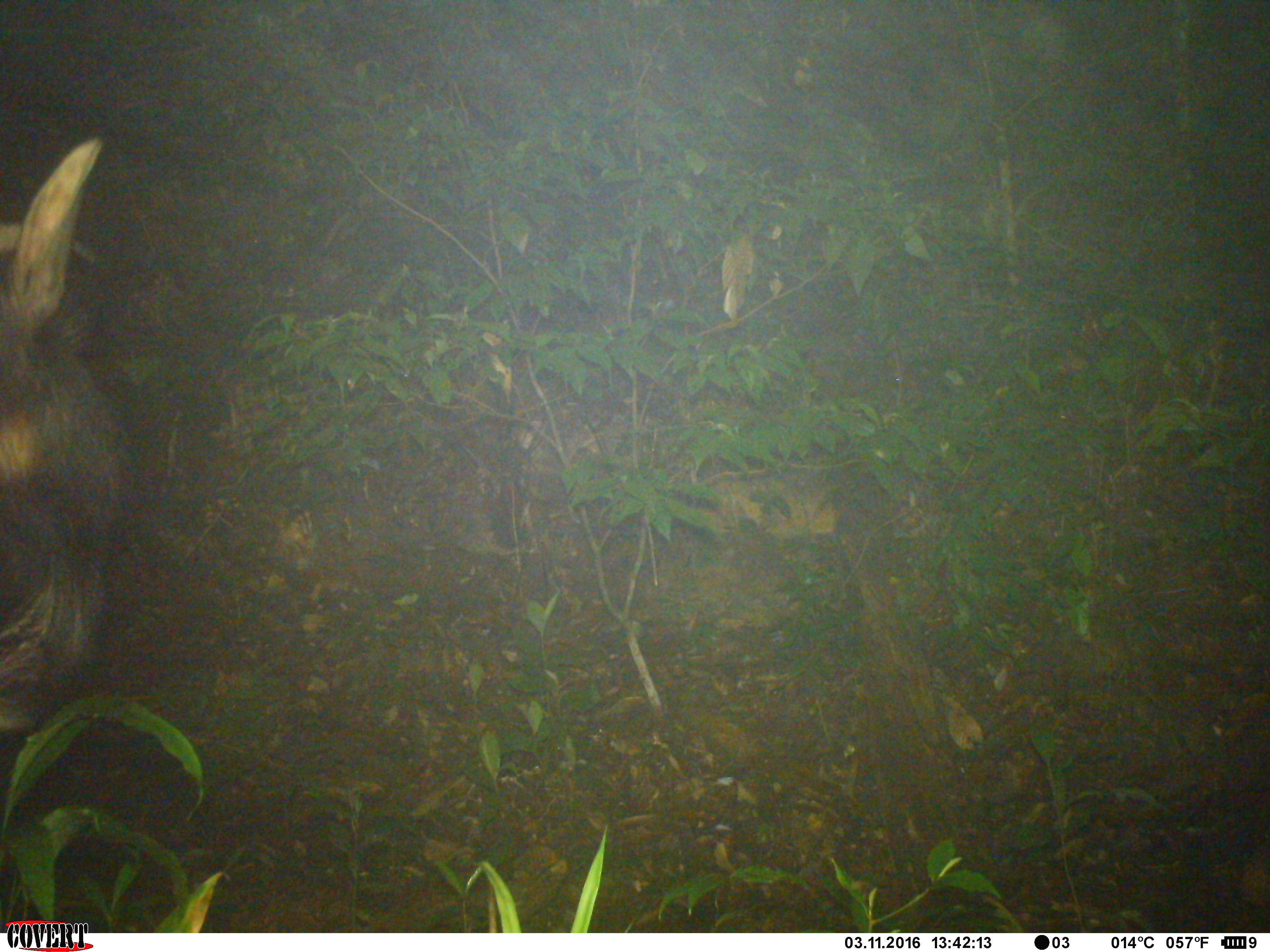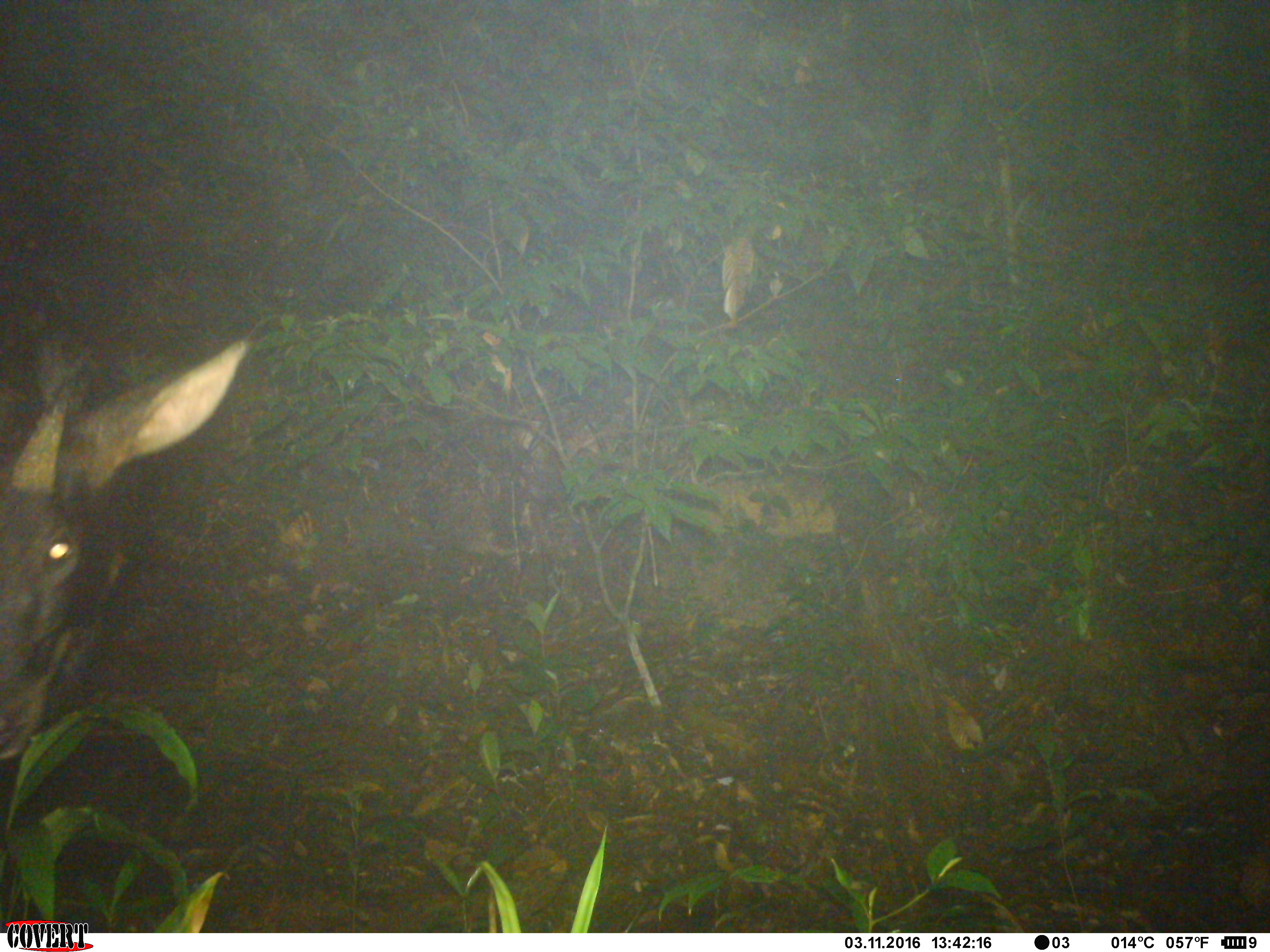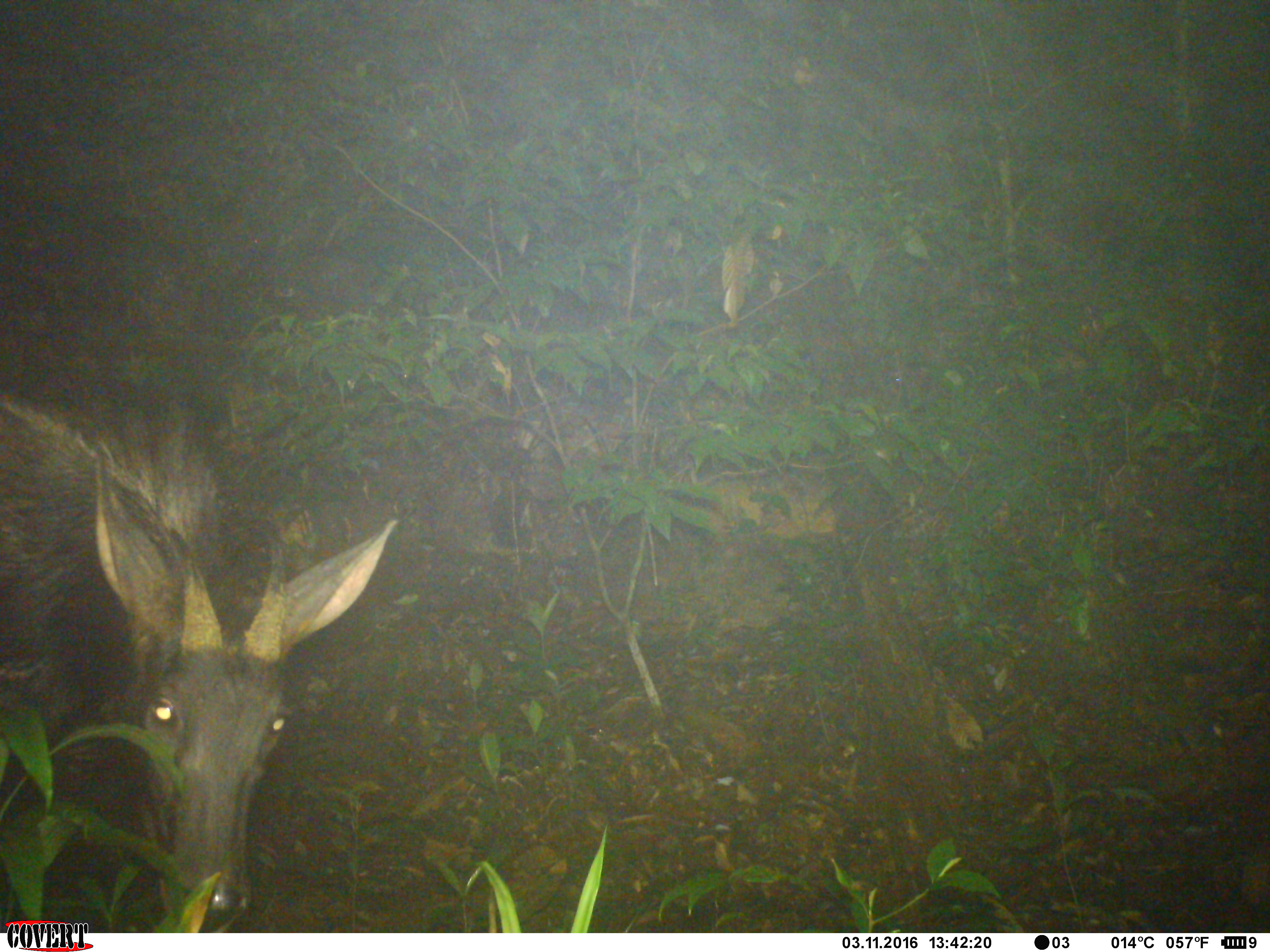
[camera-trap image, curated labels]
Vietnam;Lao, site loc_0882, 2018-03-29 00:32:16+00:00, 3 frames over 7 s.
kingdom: Animalia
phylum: Chordata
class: Mammalia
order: Artiodactyla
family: Bovidae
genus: Capricornis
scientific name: Capricornis sumatraensis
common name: chinese serow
Chinese serow (Capricornis sumatraensis). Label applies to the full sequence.